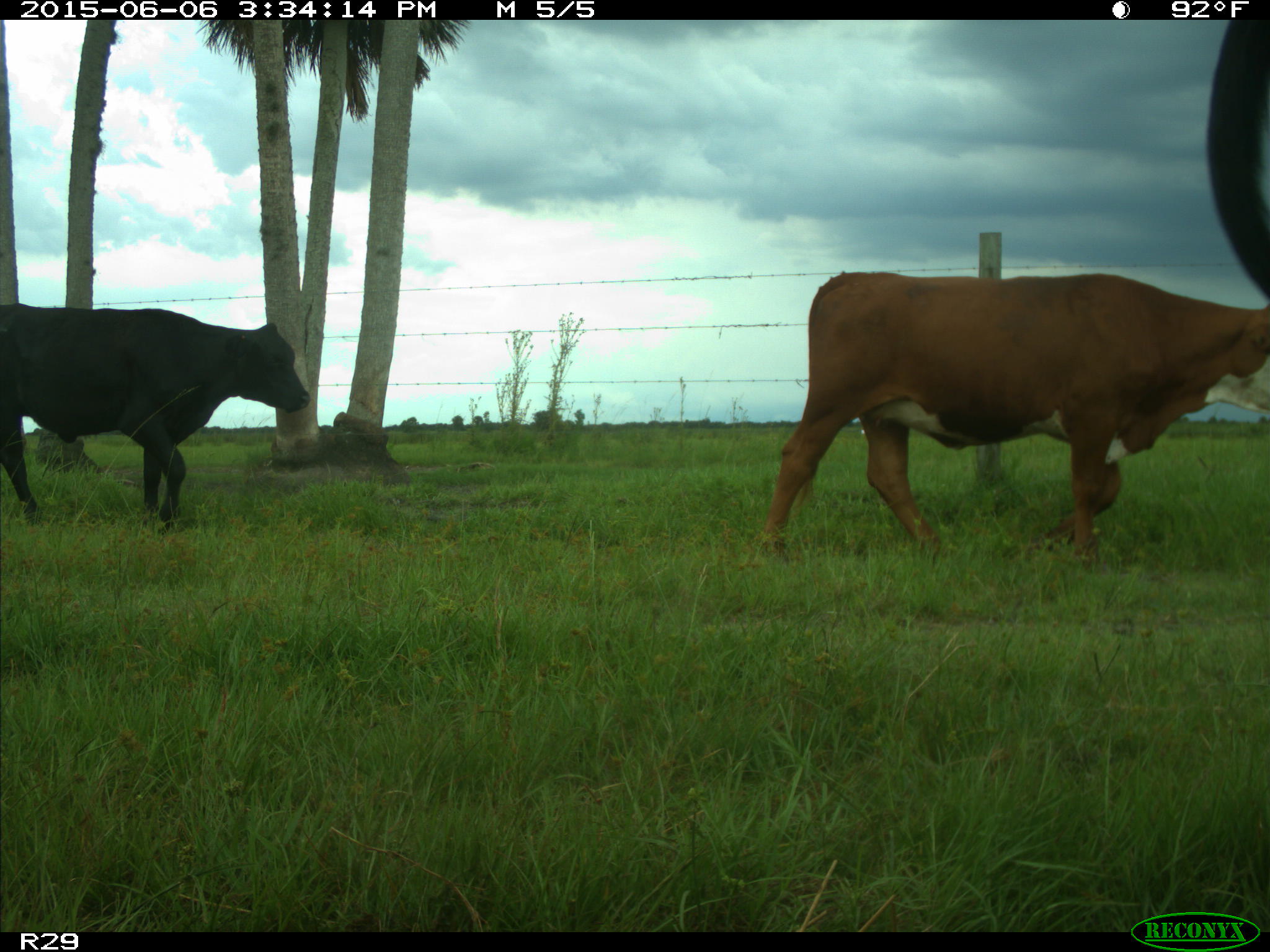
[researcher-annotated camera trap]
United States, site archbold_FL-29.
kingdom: Animalia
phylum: Chordata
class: Mammalia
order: Artiodactyla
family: Bovidae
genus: Bos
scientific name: Bos taurus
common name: domestic cow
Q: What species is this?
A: Bos taurus (domestic cow).